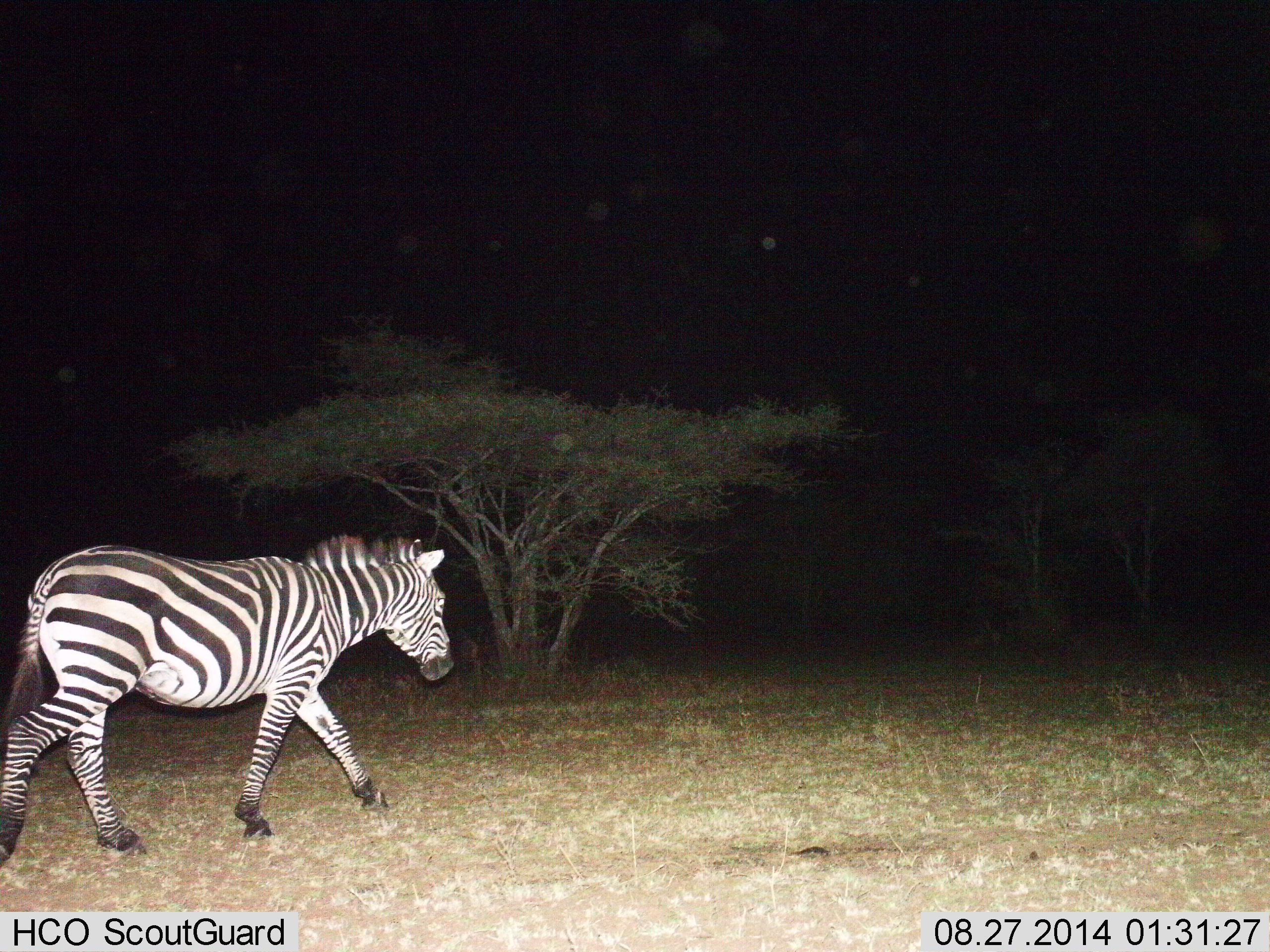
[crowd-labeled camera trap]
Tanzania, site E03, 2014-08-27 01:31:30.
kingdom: Animalia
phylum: Chordata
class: Mammalia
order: Perissodactyla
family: Equidae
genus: Equus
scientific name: Equus quagga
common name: plains zebra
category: zebra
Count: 1.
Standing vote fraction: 0%.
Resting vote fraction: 0%.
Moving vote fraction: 100%.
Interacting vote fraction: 0%.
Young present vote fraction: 0%.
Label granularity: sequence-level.